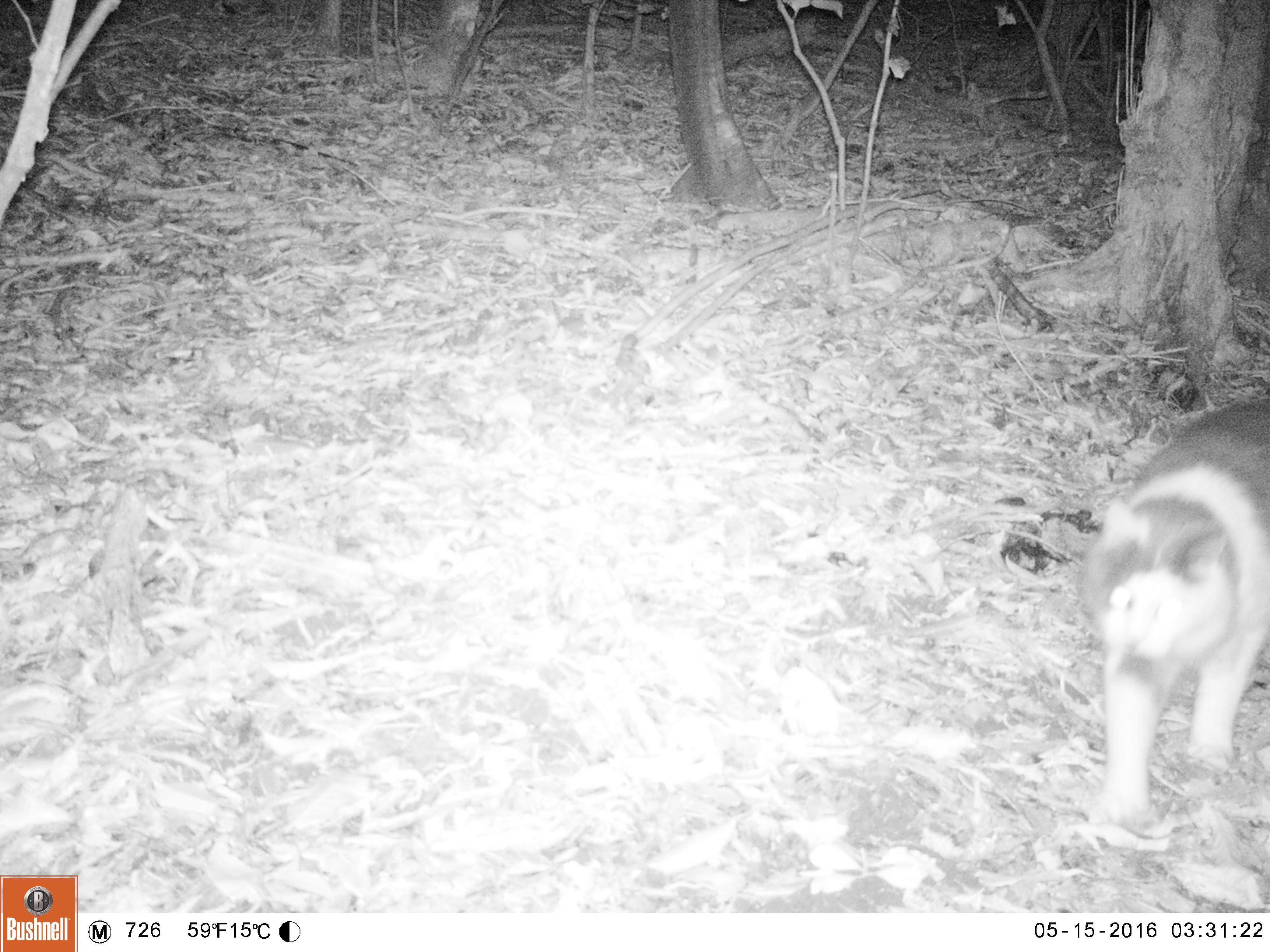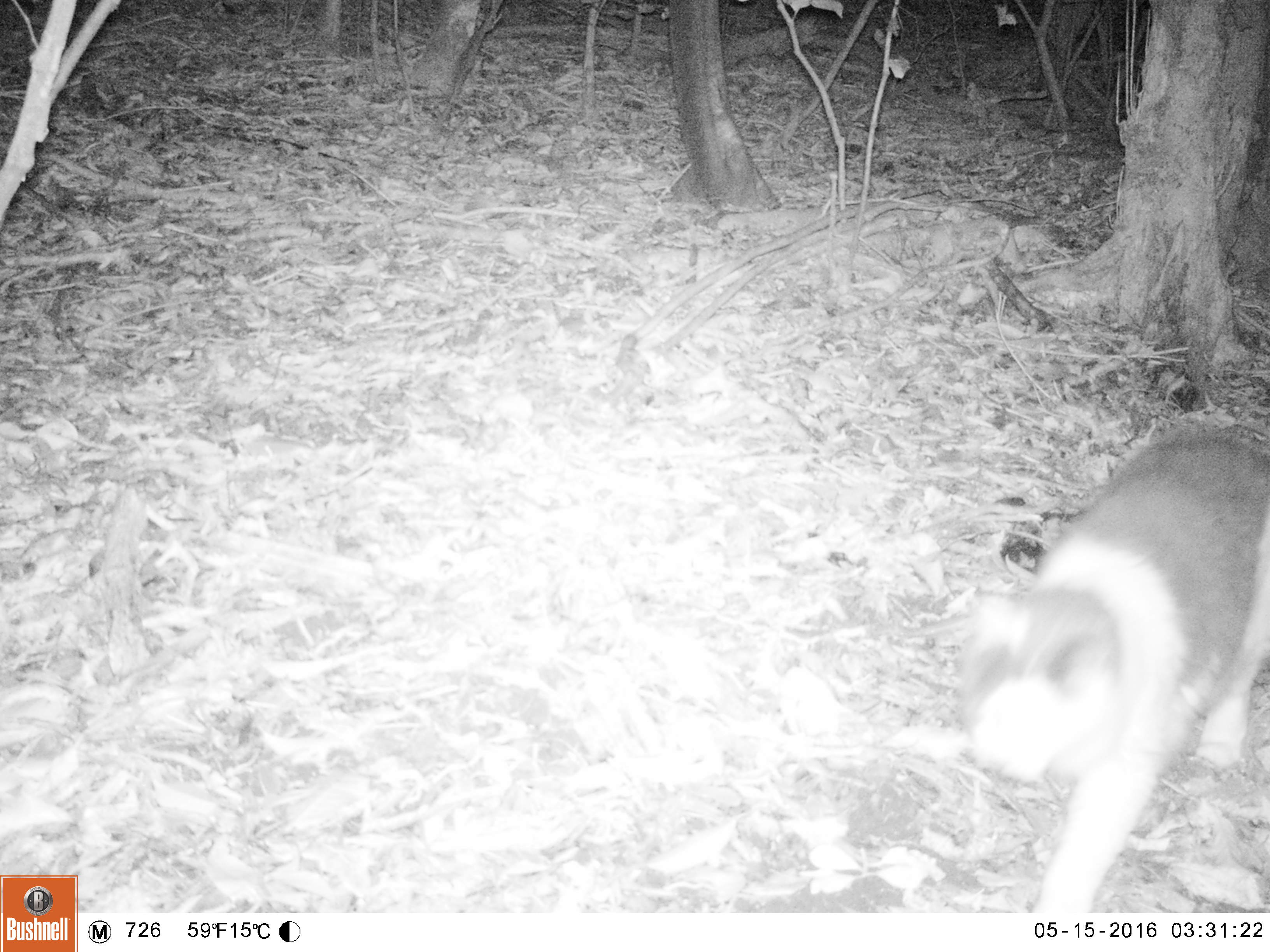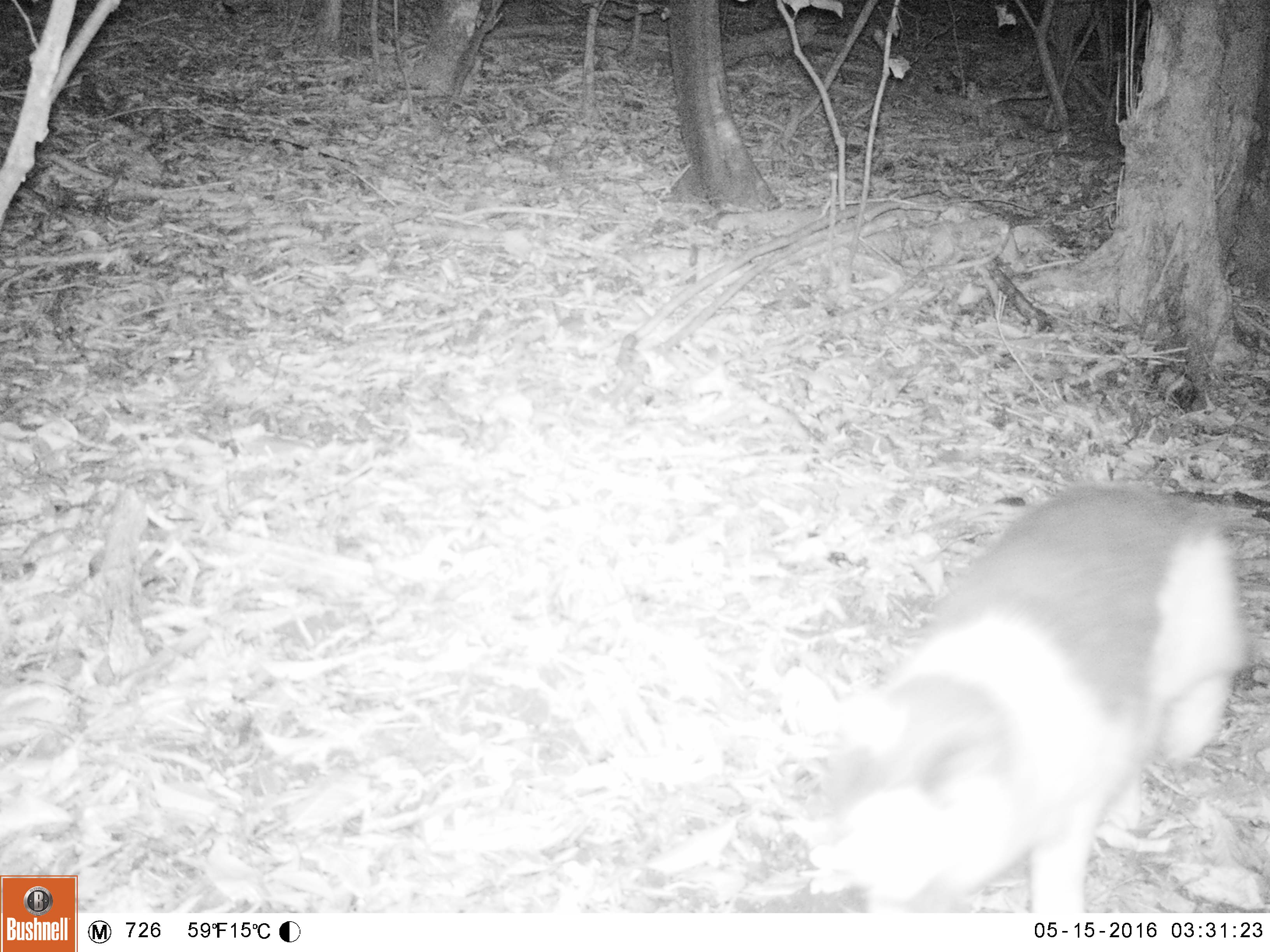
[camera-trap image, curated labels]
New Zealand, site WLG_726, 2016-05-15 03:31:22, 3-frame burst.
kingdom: Animalia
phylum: Chordata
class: Mammalia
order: Carnivora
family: Felidae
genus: Felis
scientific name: Felis catus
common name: domestic cat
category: cat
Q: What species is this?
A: Cat (domestic cat) (Felis catus).